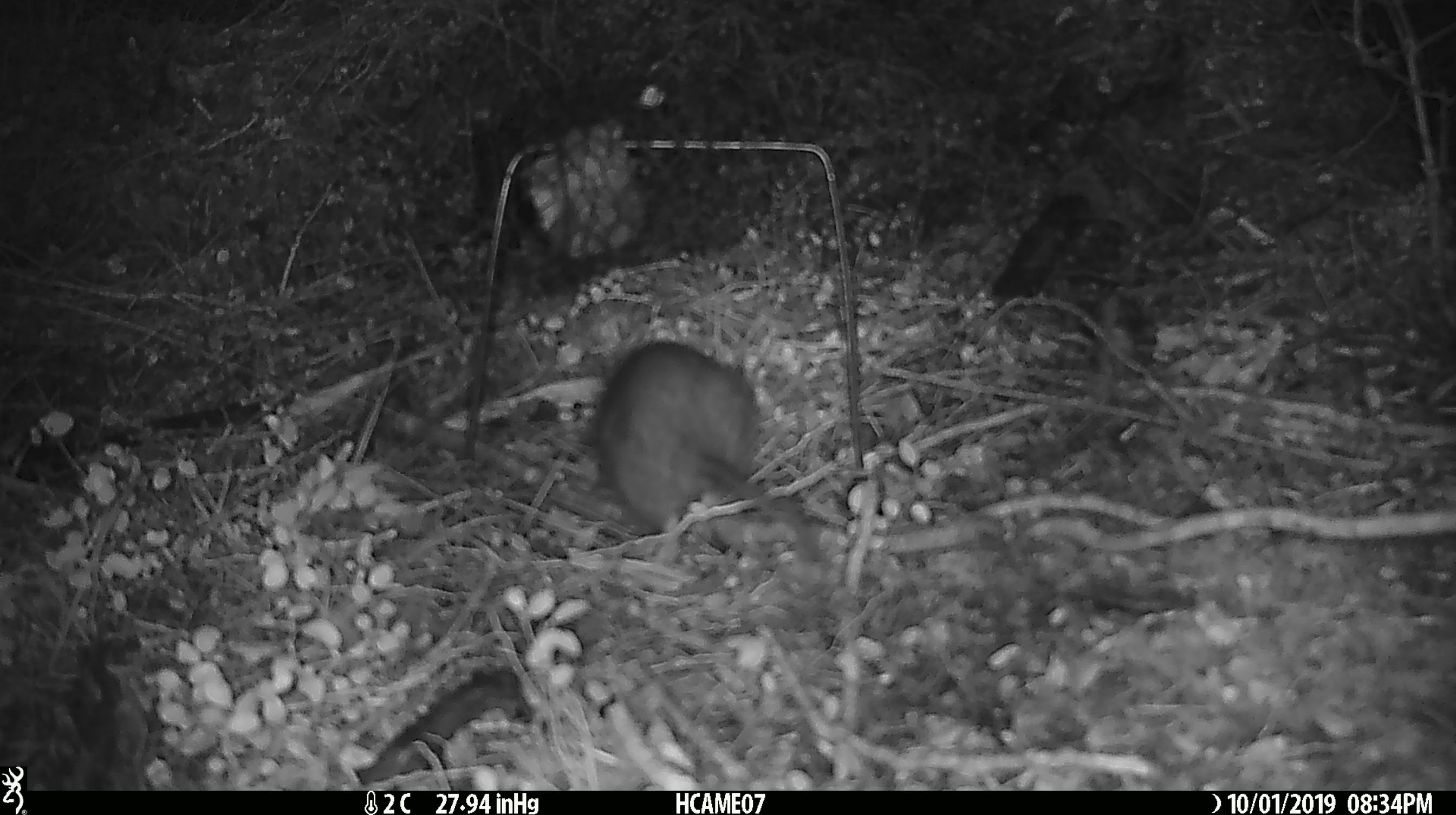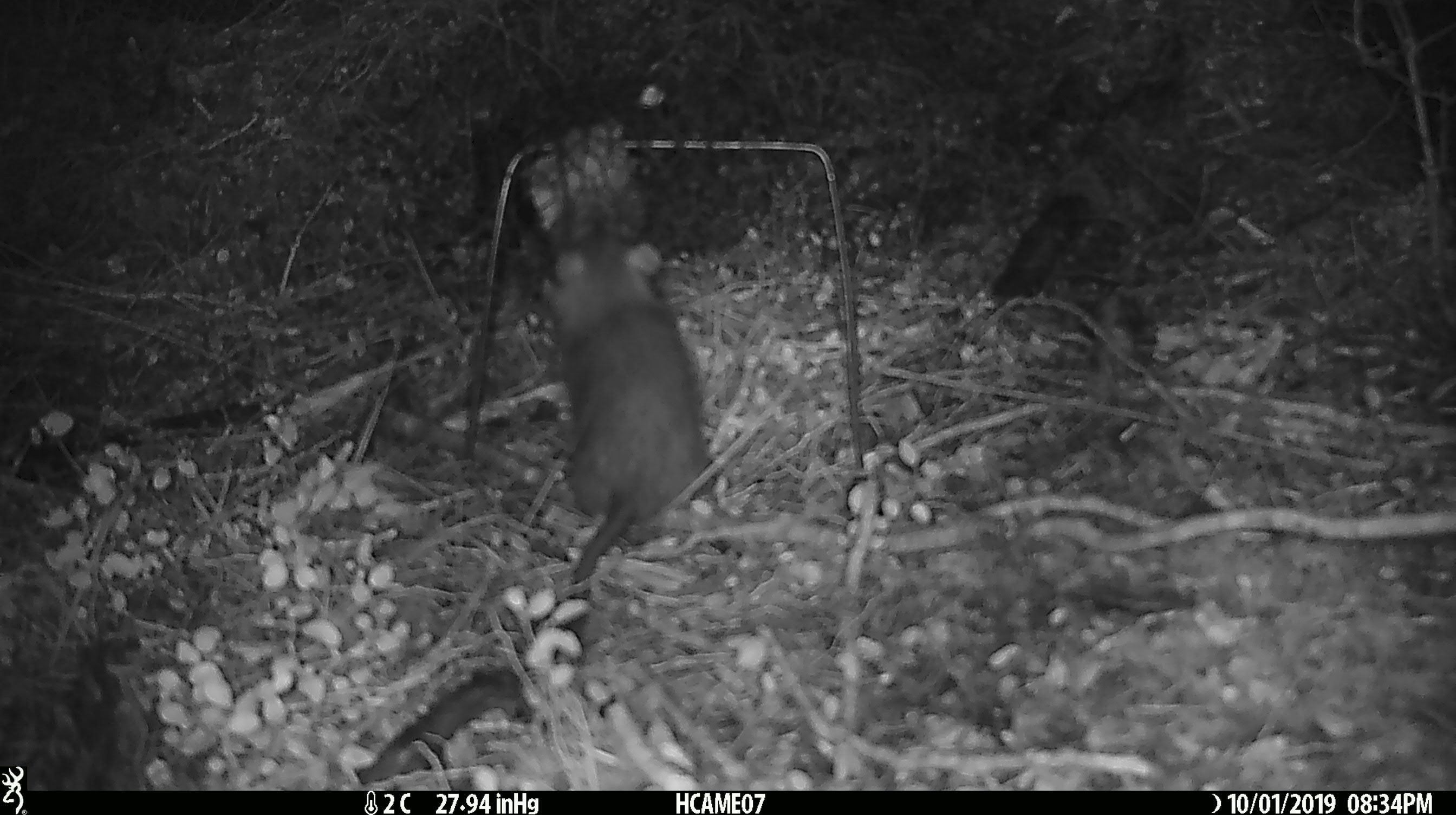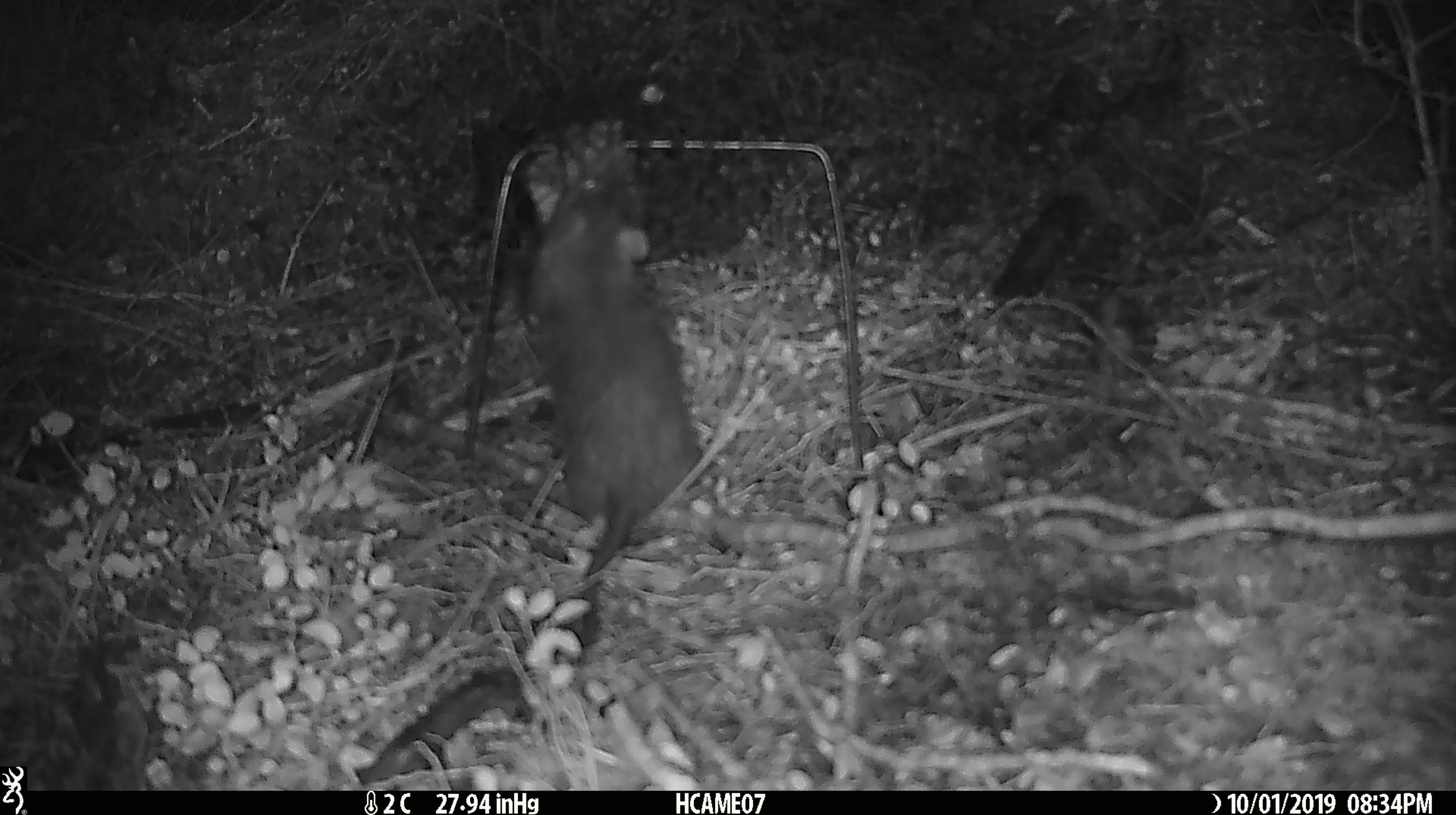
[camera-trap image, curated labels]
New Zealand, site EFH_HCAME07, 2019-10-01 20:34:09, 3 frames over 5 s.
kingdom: Animalia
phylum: Chordata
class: Mammalia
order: Rodentia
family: Muridae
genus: Rattus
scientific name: Rattus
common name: rat